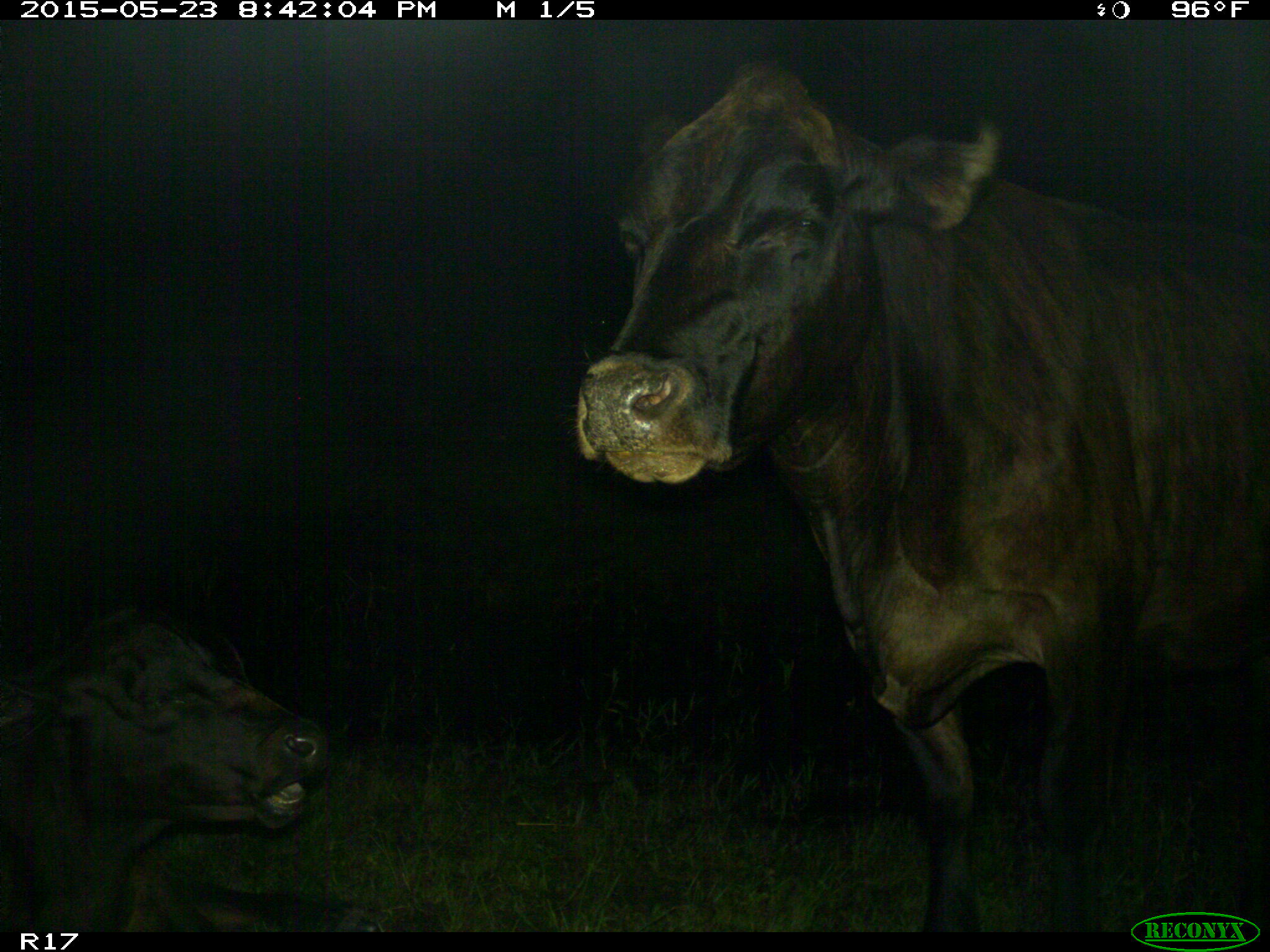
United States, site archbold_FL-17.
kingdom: Animalia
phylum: Chordata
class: Mammalia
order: Artiodactyla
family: Bovidae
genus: Bos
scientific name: Bos taurus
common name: domestic cow